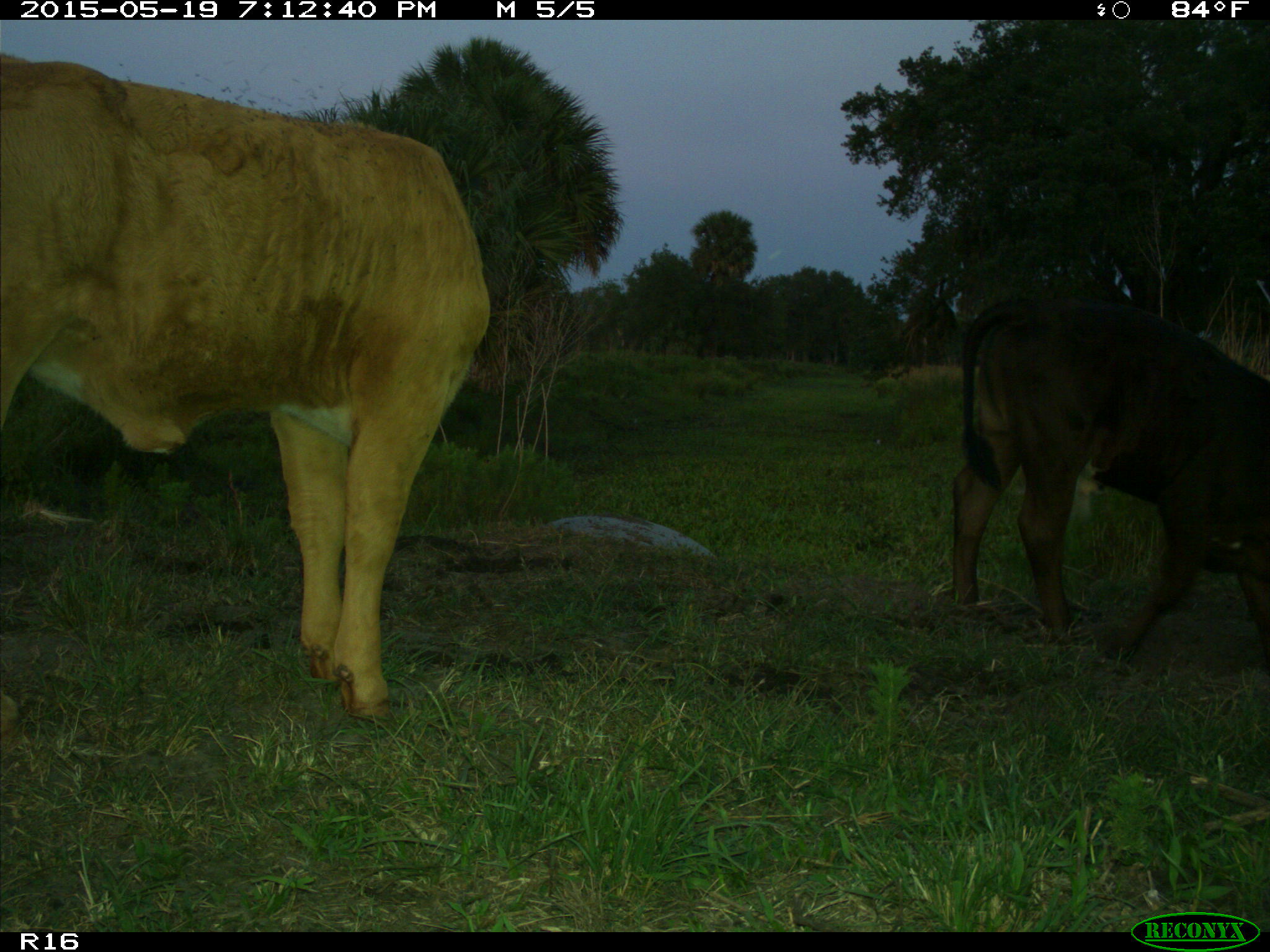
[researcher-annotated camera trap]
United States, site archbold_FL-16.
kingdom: Animalia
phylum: Chordata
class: Mammalia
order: Artiodactyla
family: Bovidae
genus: Bos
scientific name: Bos taurus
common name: domestic cow